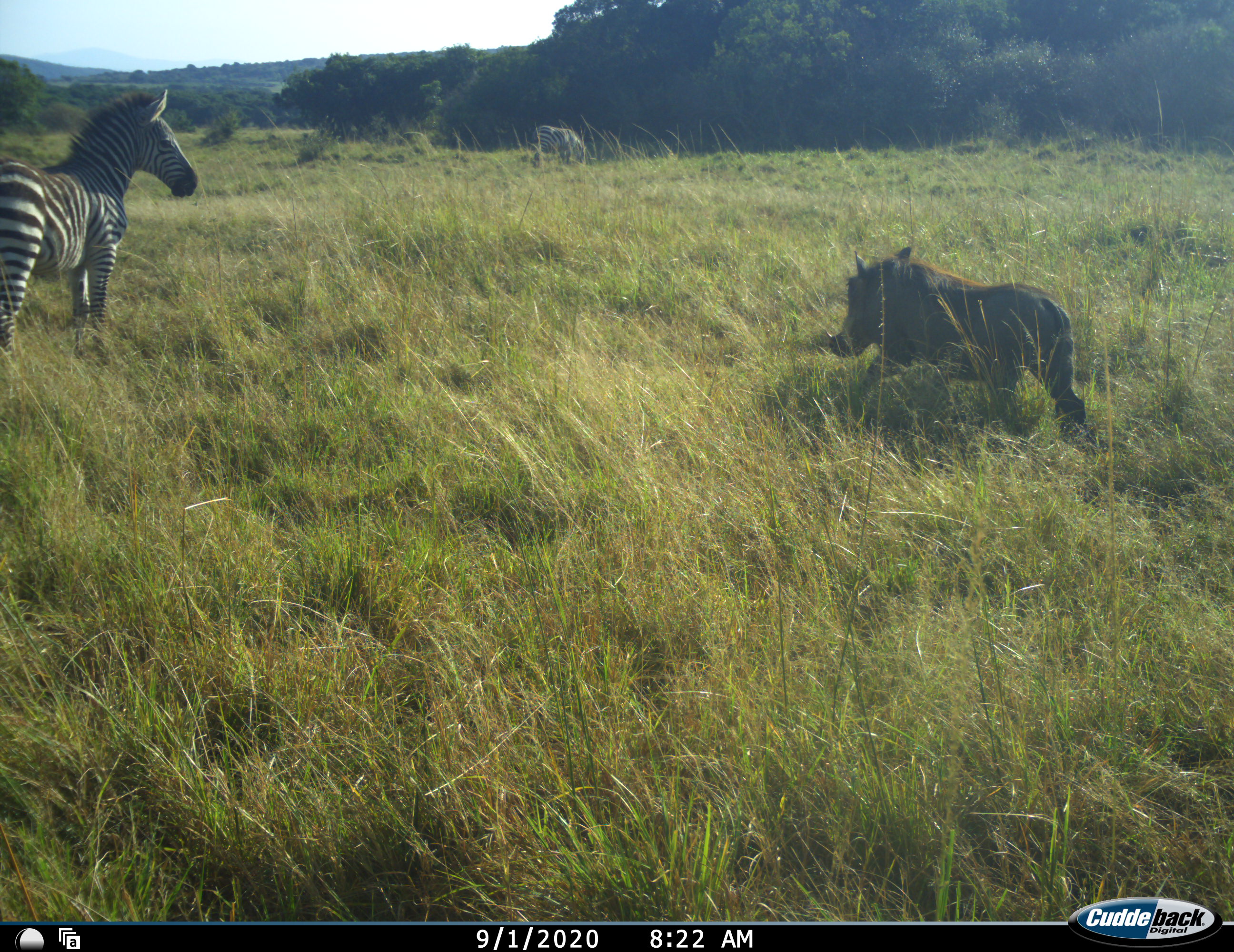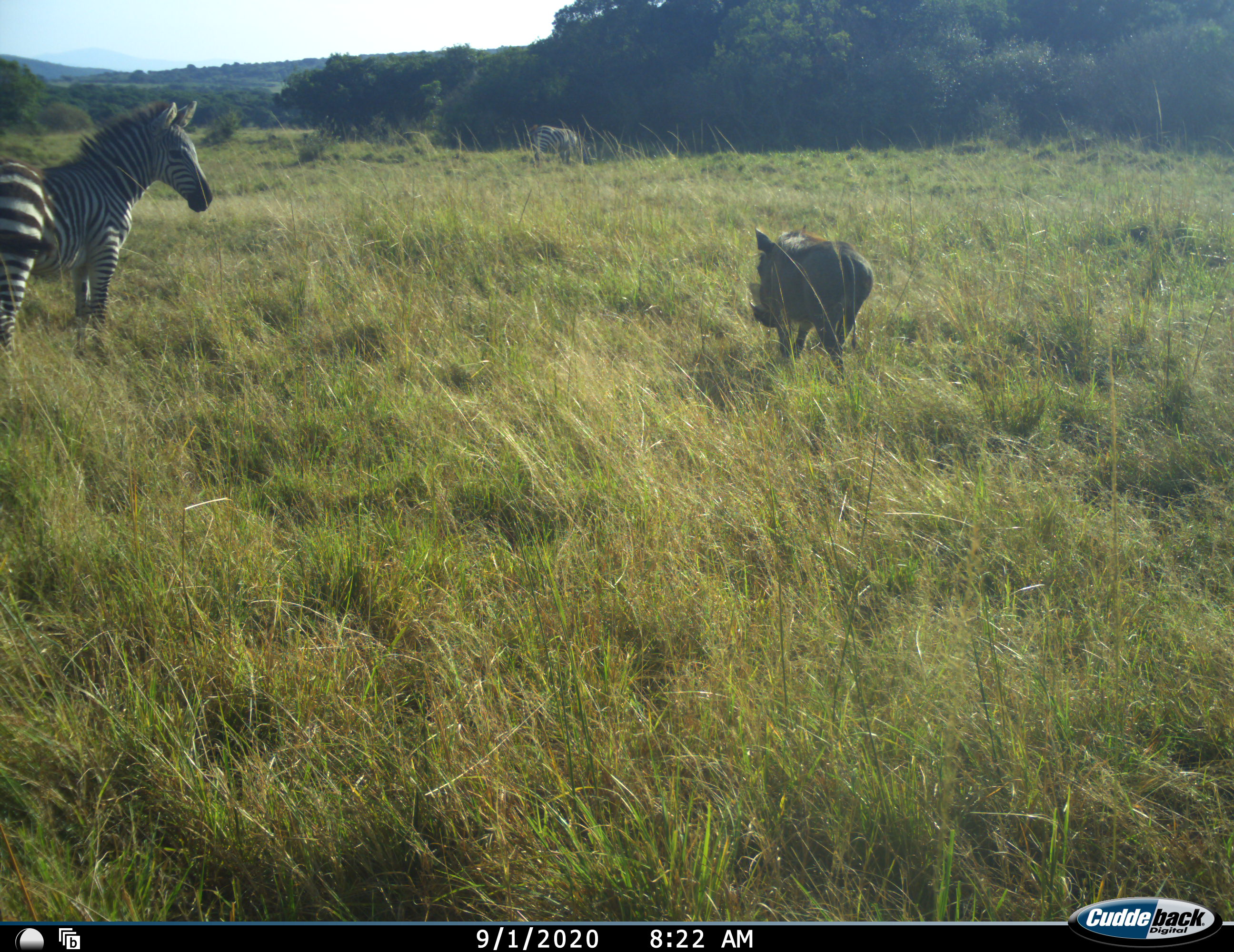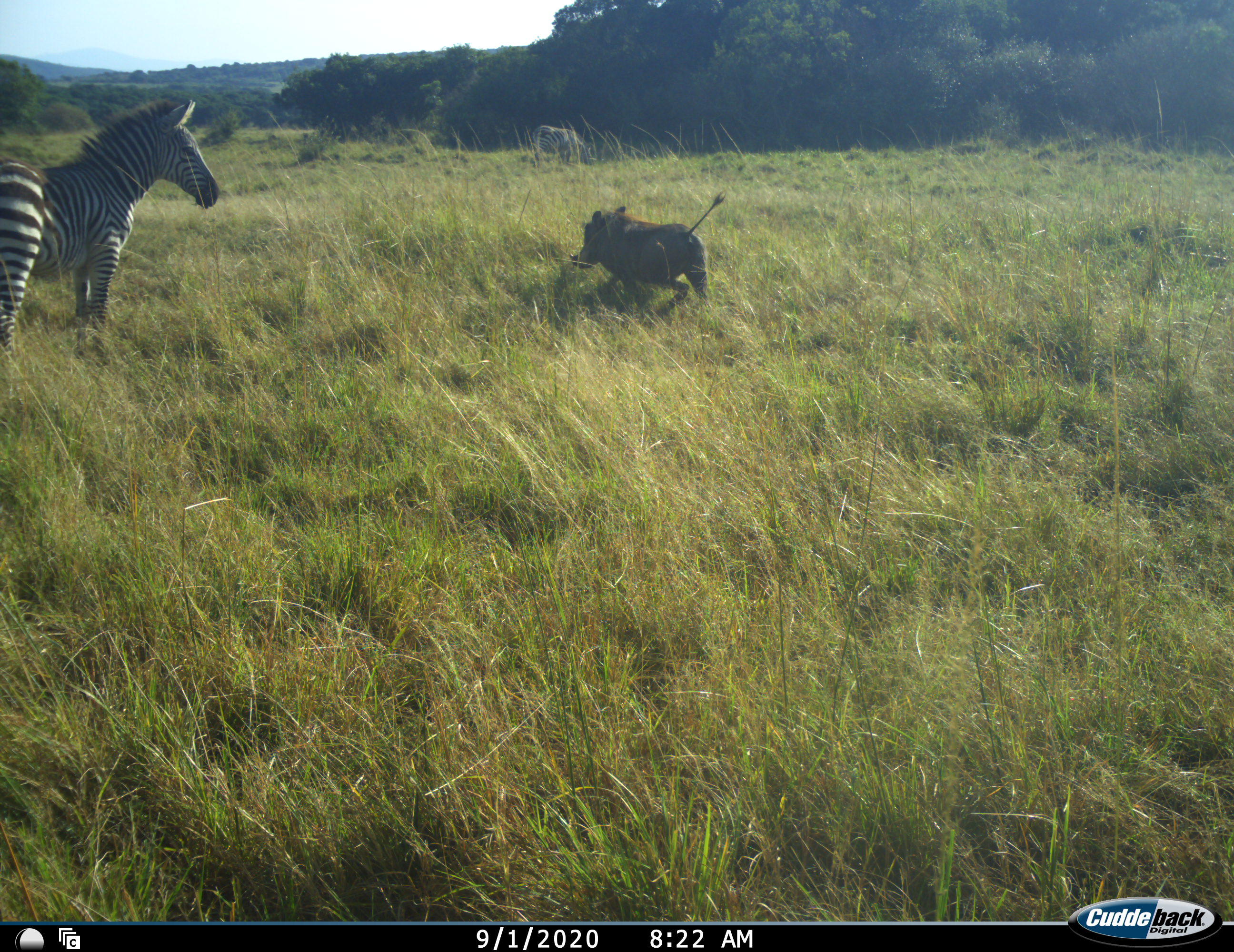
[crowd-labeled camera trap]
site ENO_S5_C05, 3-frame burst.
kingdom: Animalia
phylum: Chordata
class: Mammalia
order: Artiodactyla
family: Suidae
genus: Phacochoerus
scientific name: Phacochoerus africanus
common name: warthog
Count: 1.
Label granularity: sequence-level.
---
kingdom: Animalia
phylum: Chordata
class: Mammalia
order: Perissodactyla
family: Equidae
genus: Equus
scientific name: Equus quagga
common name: plains zebra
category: zebraplains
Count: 2.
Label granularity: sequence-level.